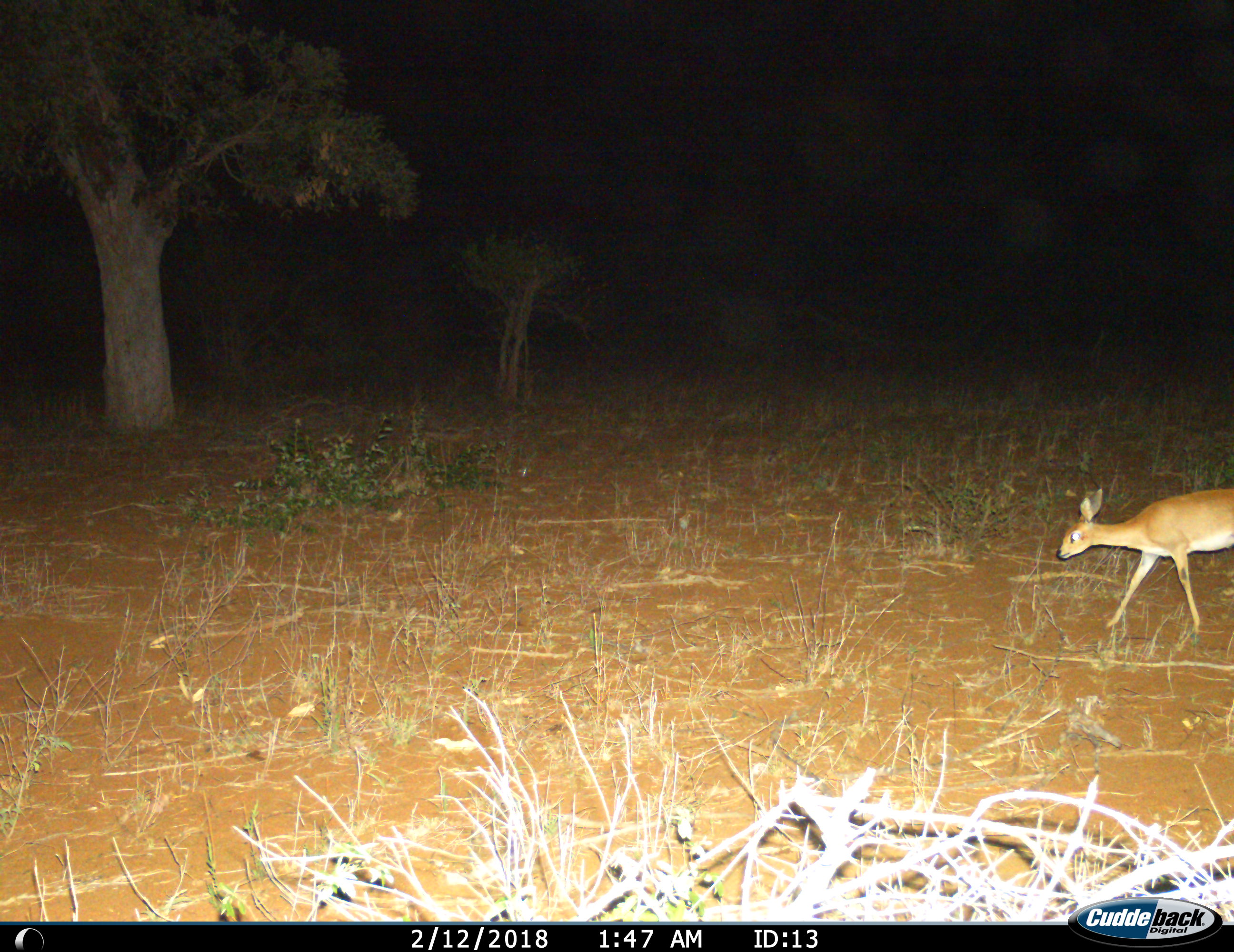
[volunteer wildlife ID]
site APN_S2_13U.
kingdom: Animalia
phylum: Chordata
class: Mammalia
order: Artiodactyla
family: Bovidae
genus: Raphicerus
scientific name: Raphicerus campestris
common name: steenbok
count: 1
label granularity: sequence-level